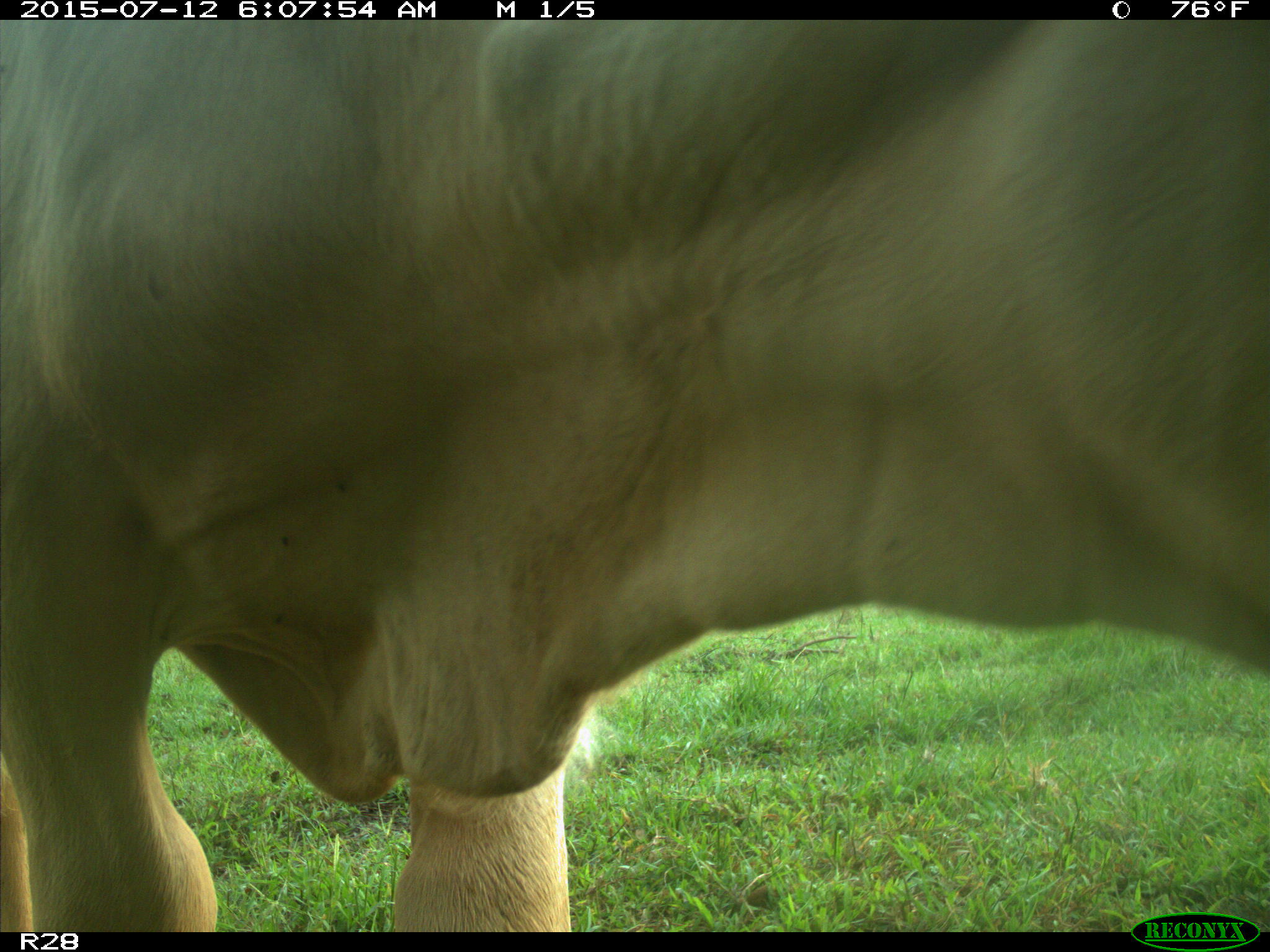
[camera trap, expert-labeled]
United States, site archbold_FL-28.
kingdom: Animalia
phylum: Chordata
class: Mammalia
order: Artiodactyla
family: Bovidae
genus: Bos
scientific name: Bos taurus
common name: domestic cow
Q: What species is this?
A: Bos taurus (domestic cow).